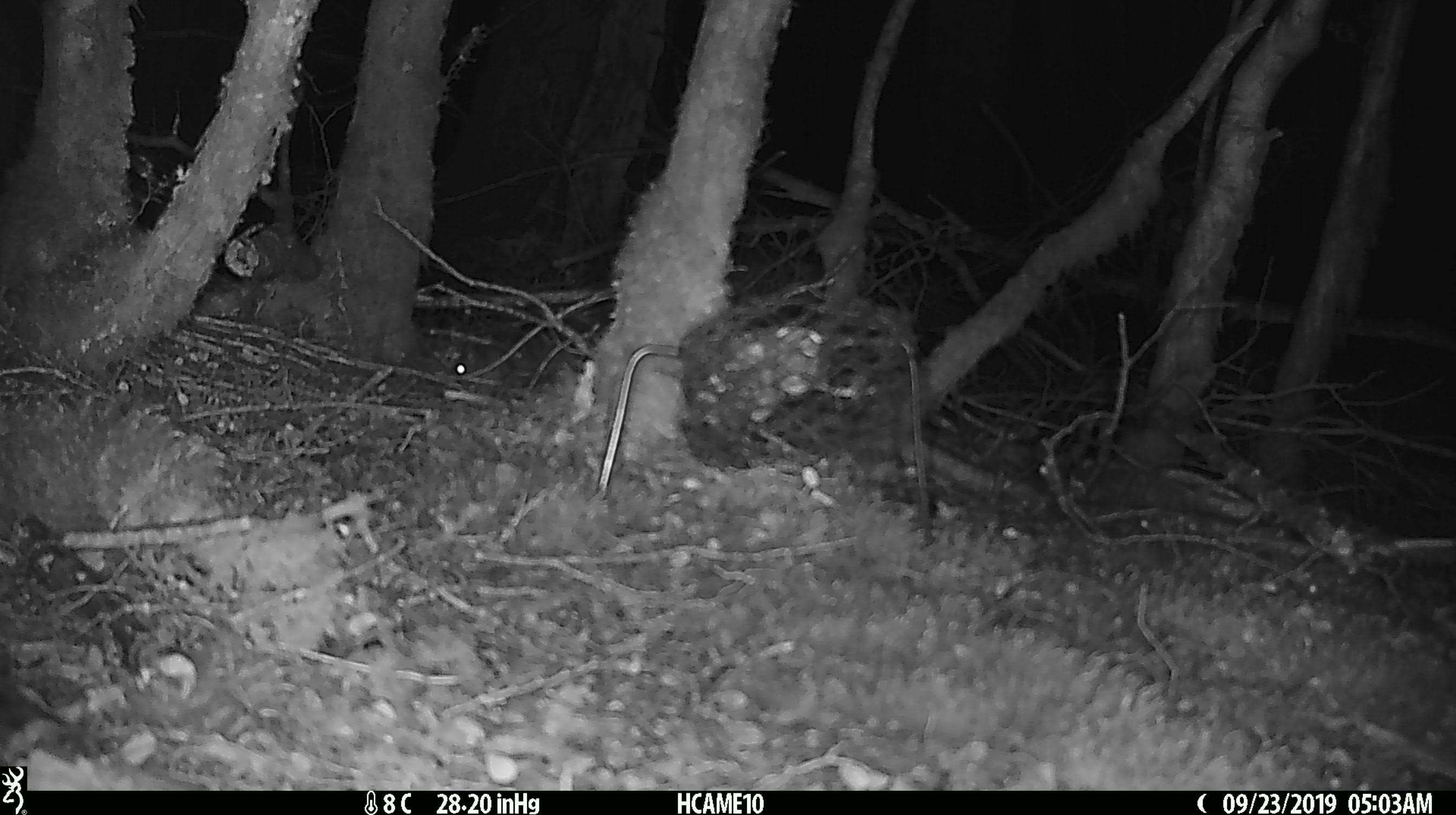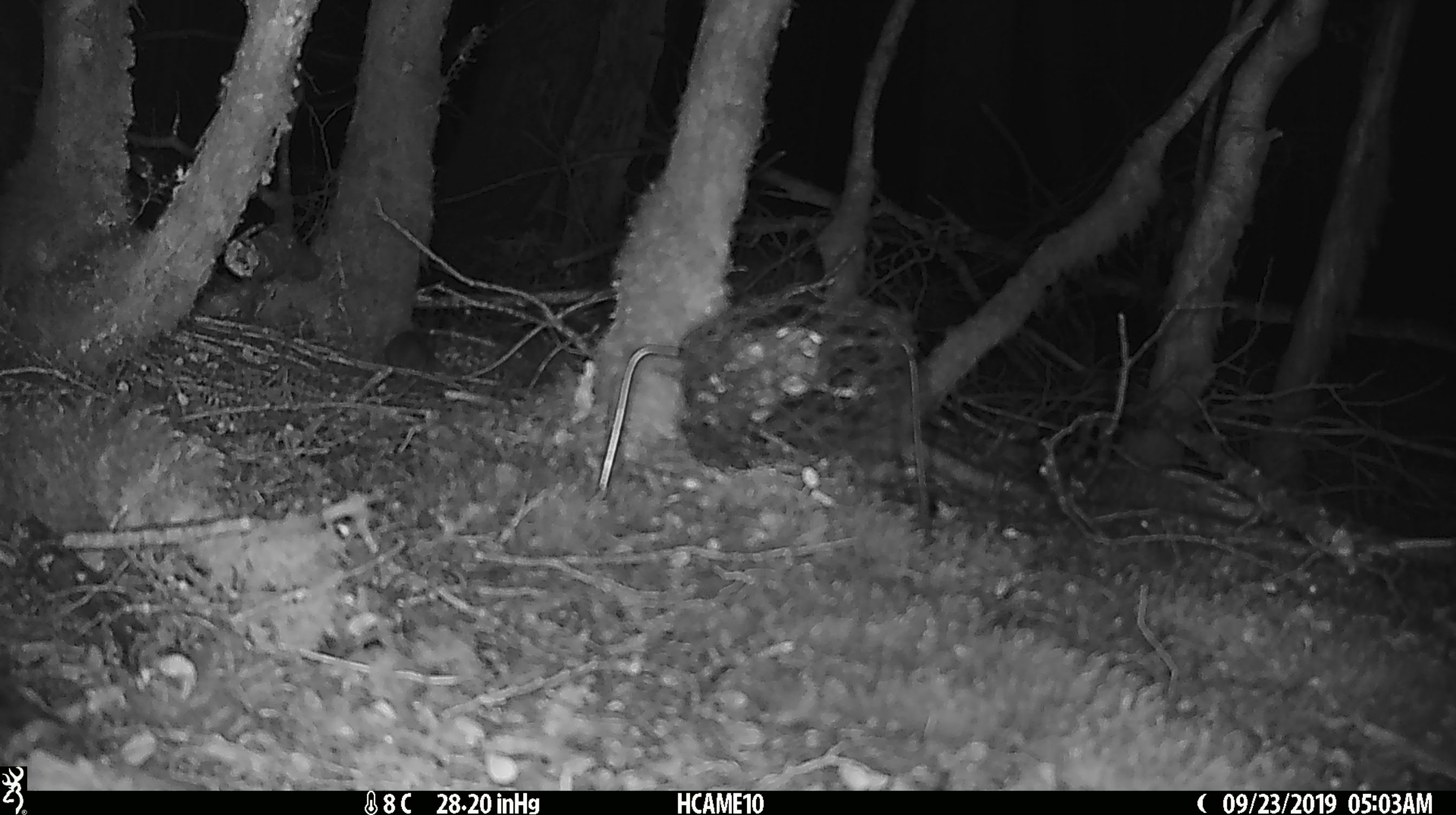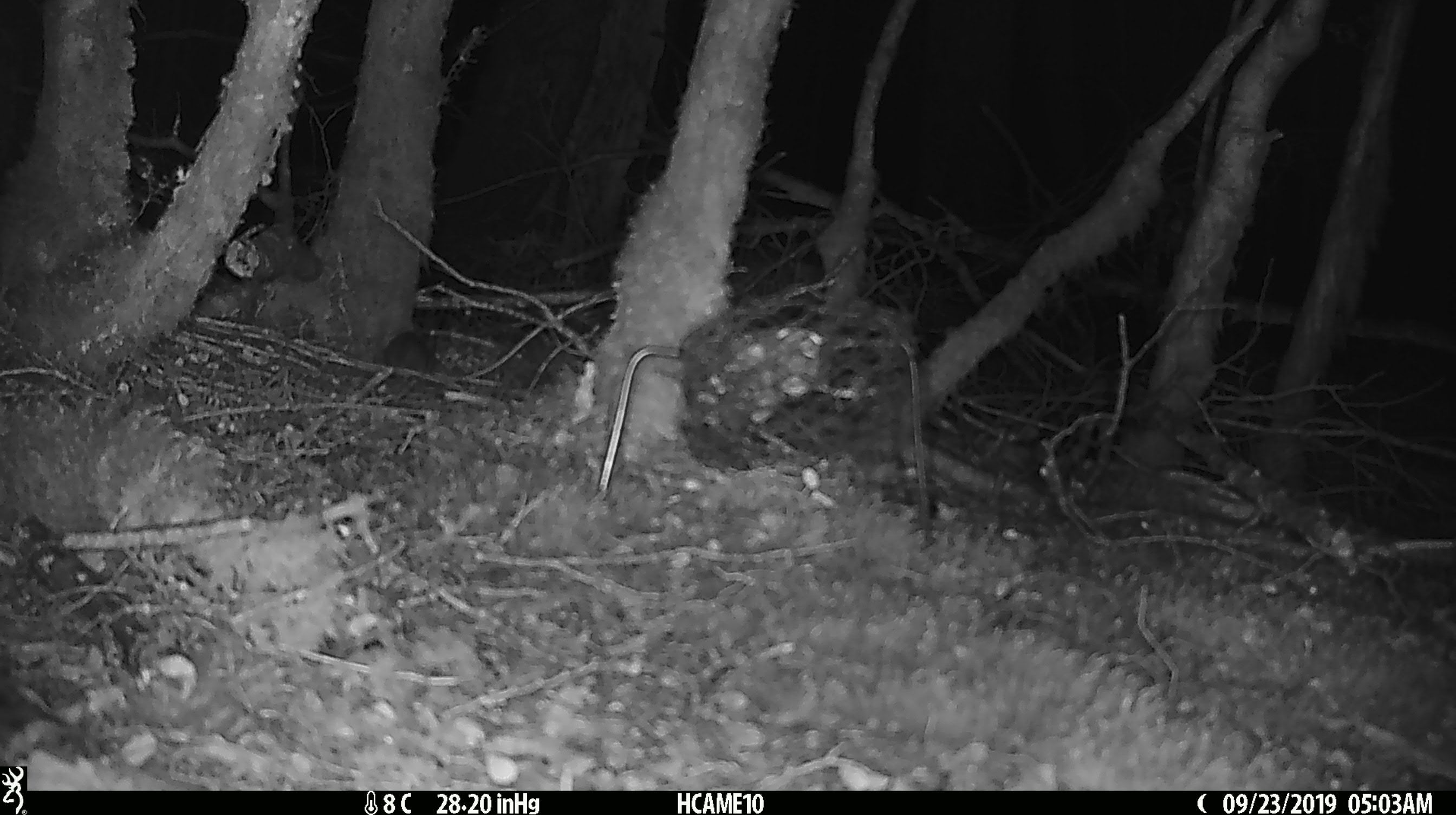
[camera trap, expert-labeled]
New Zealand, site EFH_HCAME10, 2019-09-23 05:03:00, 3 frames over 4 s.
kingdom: Animalia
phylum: Chordata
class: Mammalia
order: Rodentia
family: Muridae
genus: Mus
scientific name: Mus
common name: mouse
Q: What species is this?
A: Mouse (Mus).